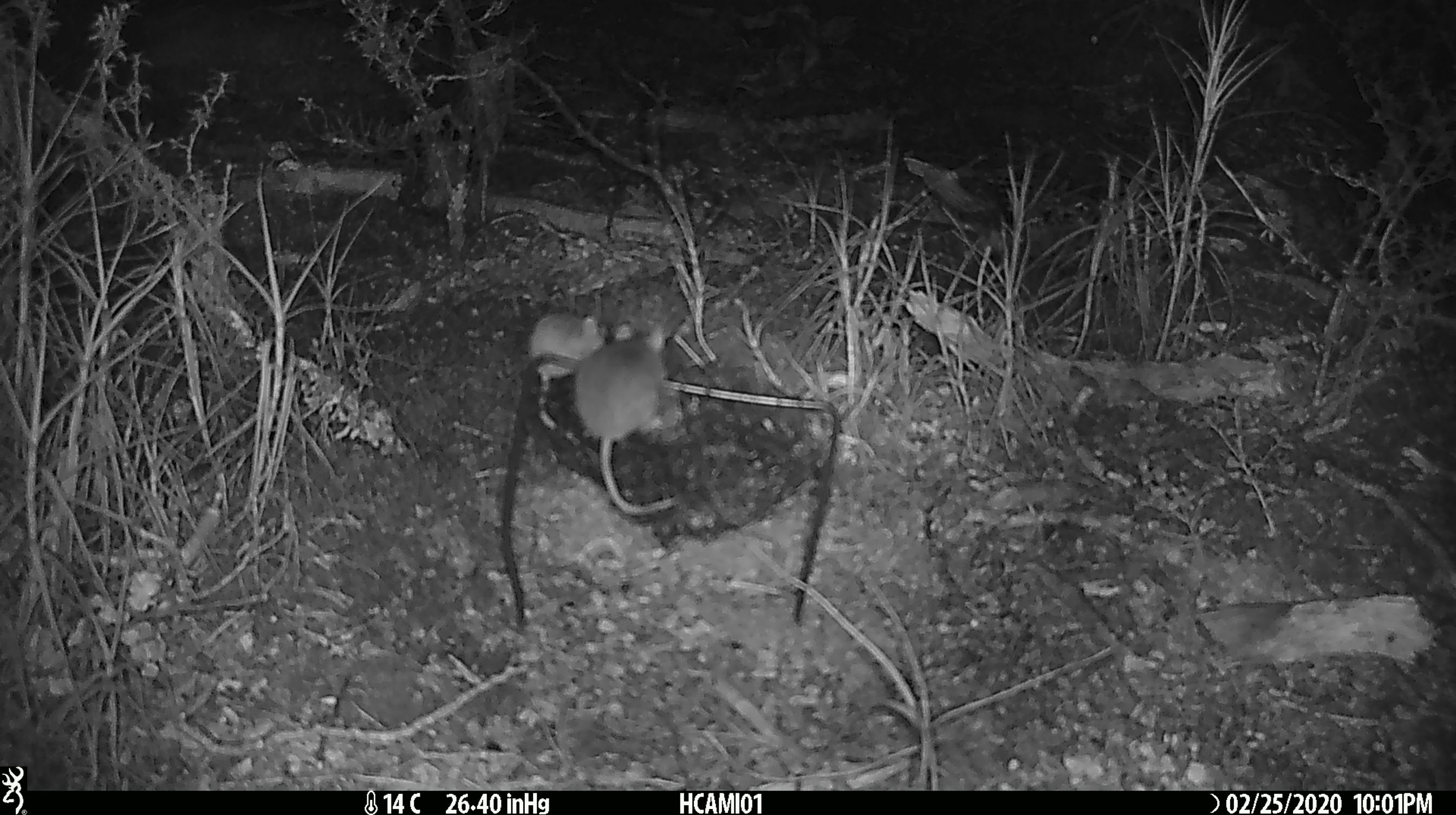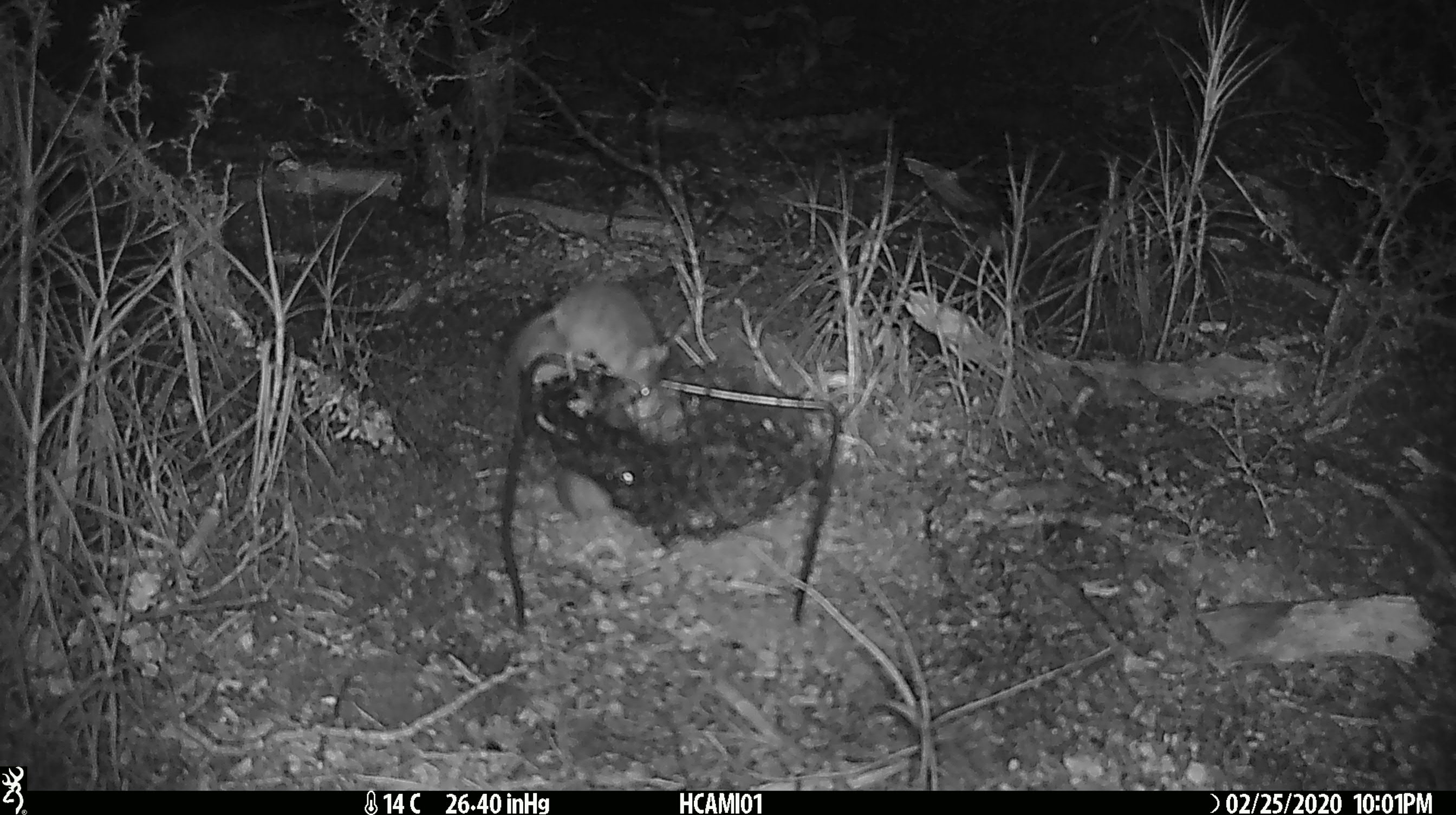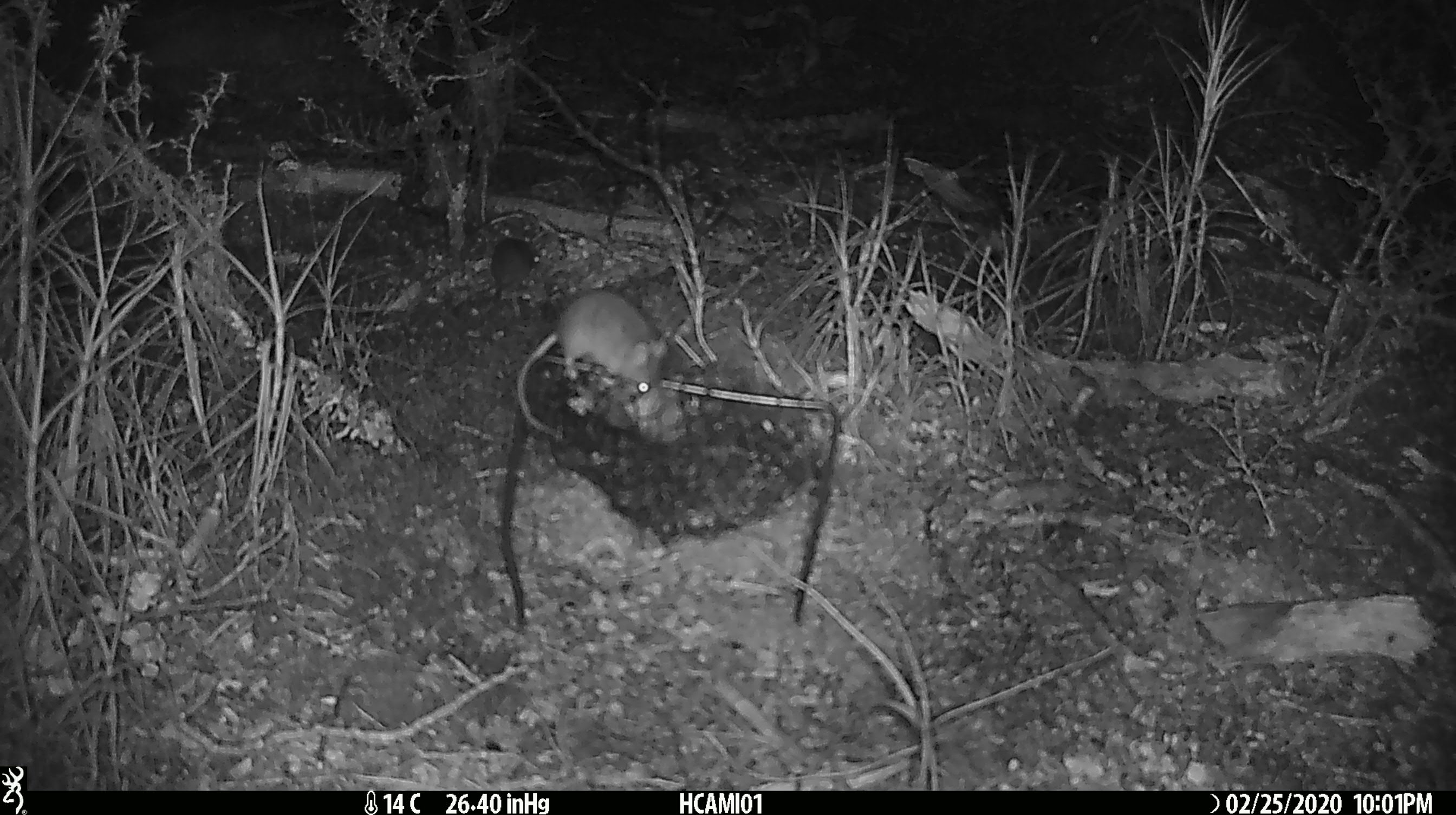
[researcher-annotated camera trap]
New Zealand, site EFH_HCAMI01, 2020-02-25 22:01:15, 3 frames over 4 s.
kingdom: Animalia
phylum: Chordata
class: Mammalia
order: Rodentia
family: Muridae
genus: Mus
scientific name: Mus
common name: mouse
Mouse (Mus).